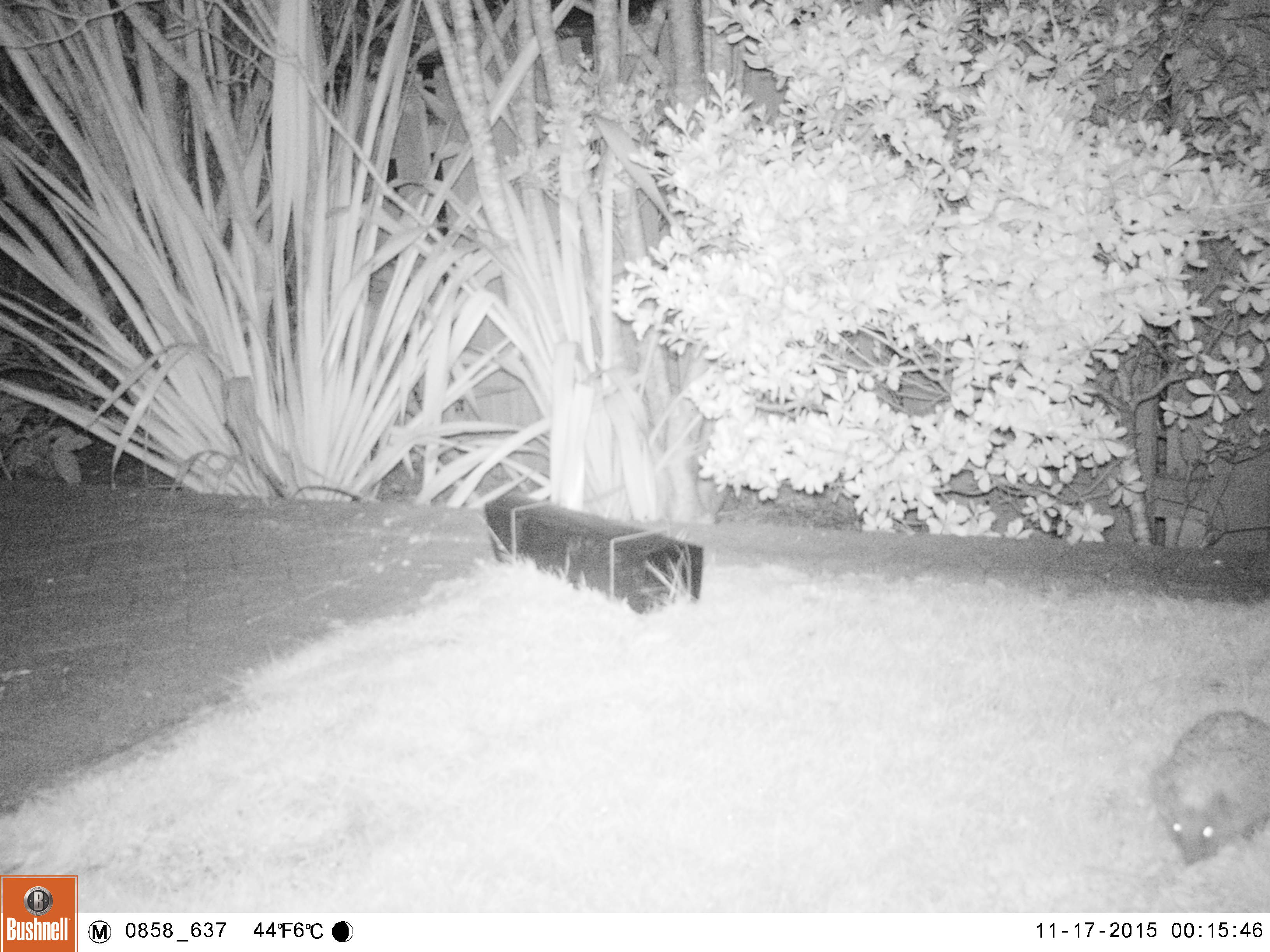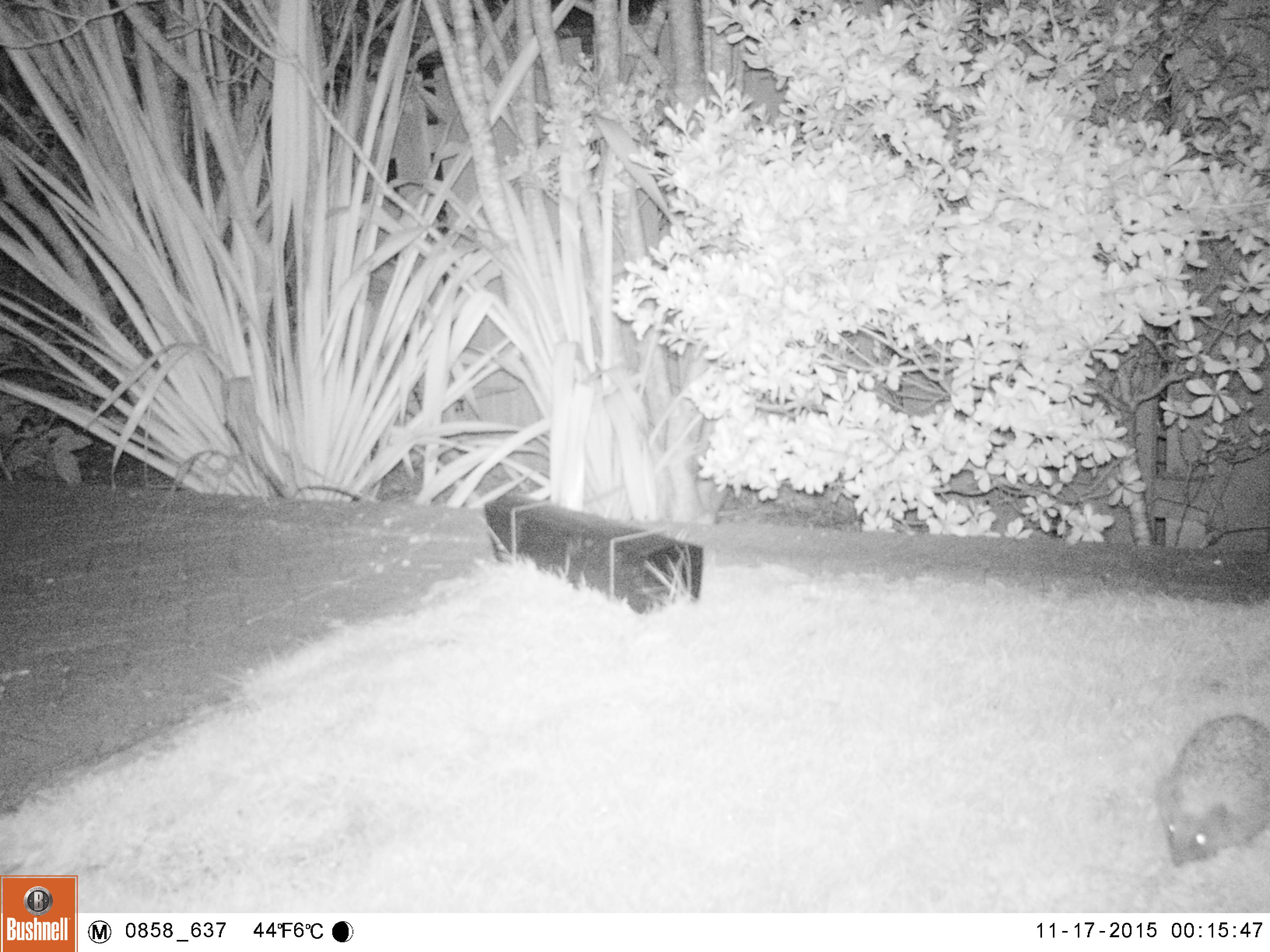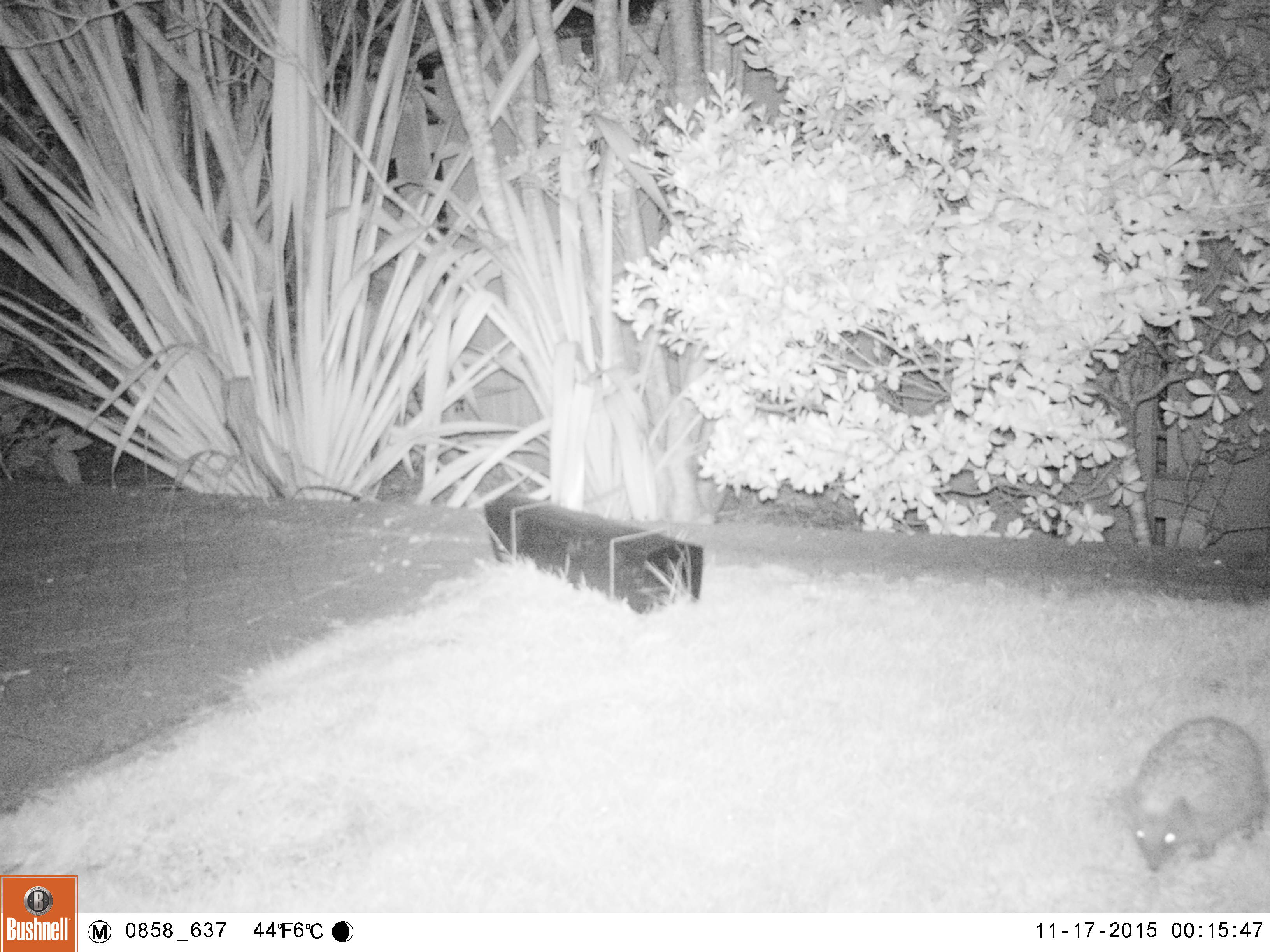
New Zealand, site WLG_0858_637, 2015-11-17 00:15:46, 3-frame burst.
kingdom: Animalia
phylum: Chordata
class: Mammalia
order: Eulipotyphla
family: Erinaceidae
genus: Erinaceus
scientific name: Erinaceus europaeus europaeus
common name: european hedgehog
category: hedgehog